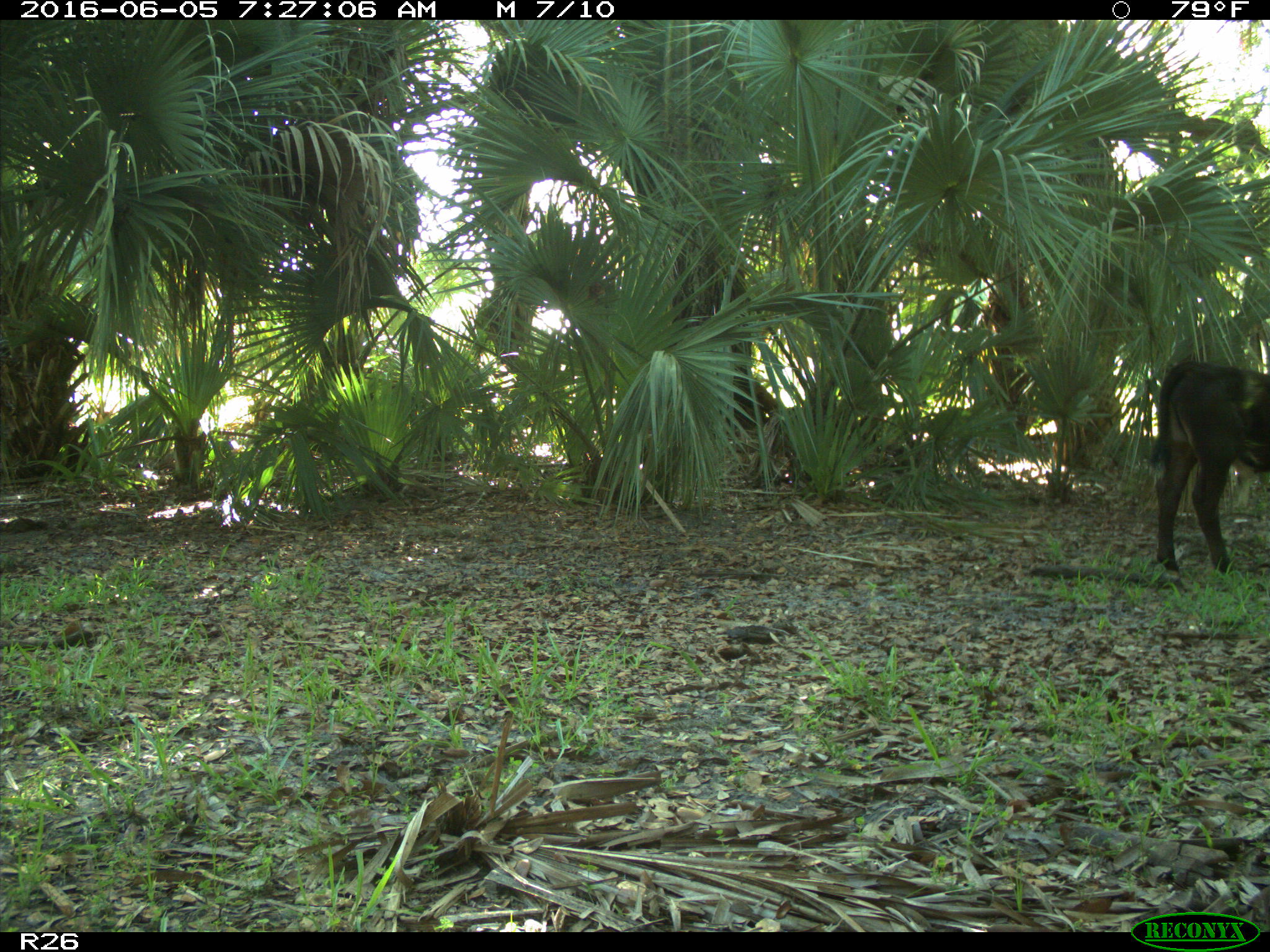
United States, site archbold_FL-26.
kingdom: Animalia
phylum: Chordata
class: Mammalia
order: Artiodactyla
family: Bovidae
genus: Bos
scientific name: Bos taurus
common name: domestic cow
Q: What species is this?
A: Bos taurus (domestic cow).